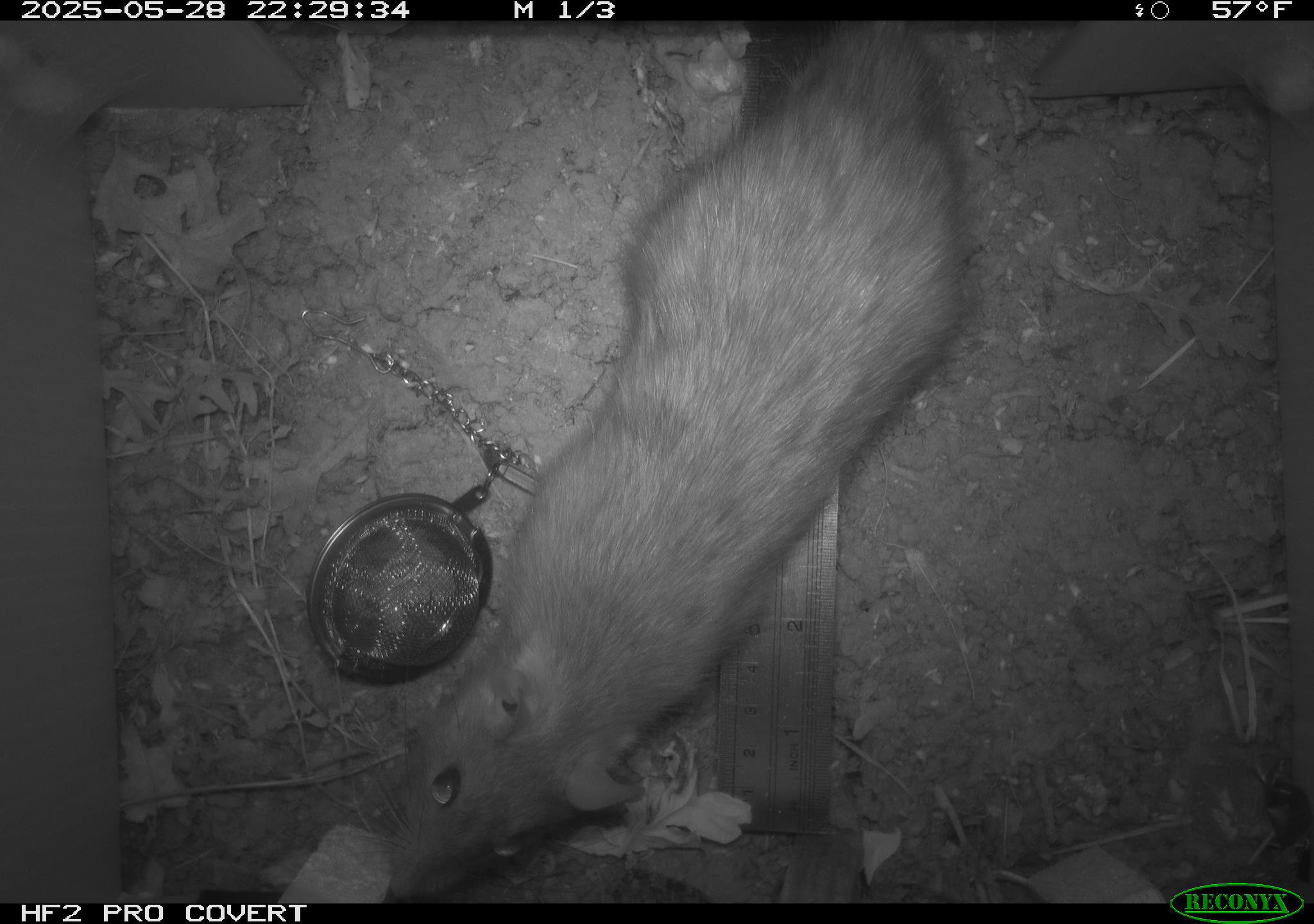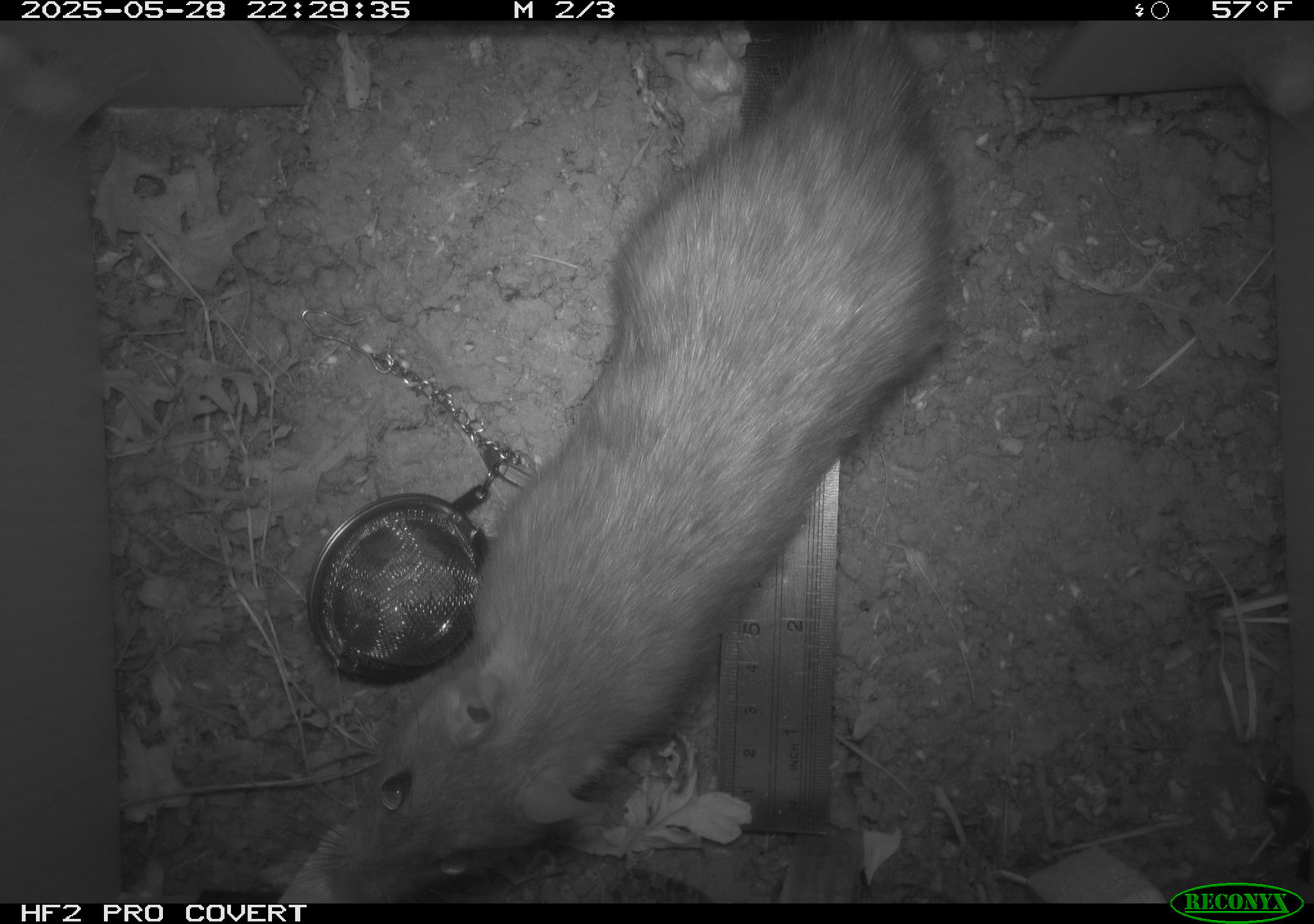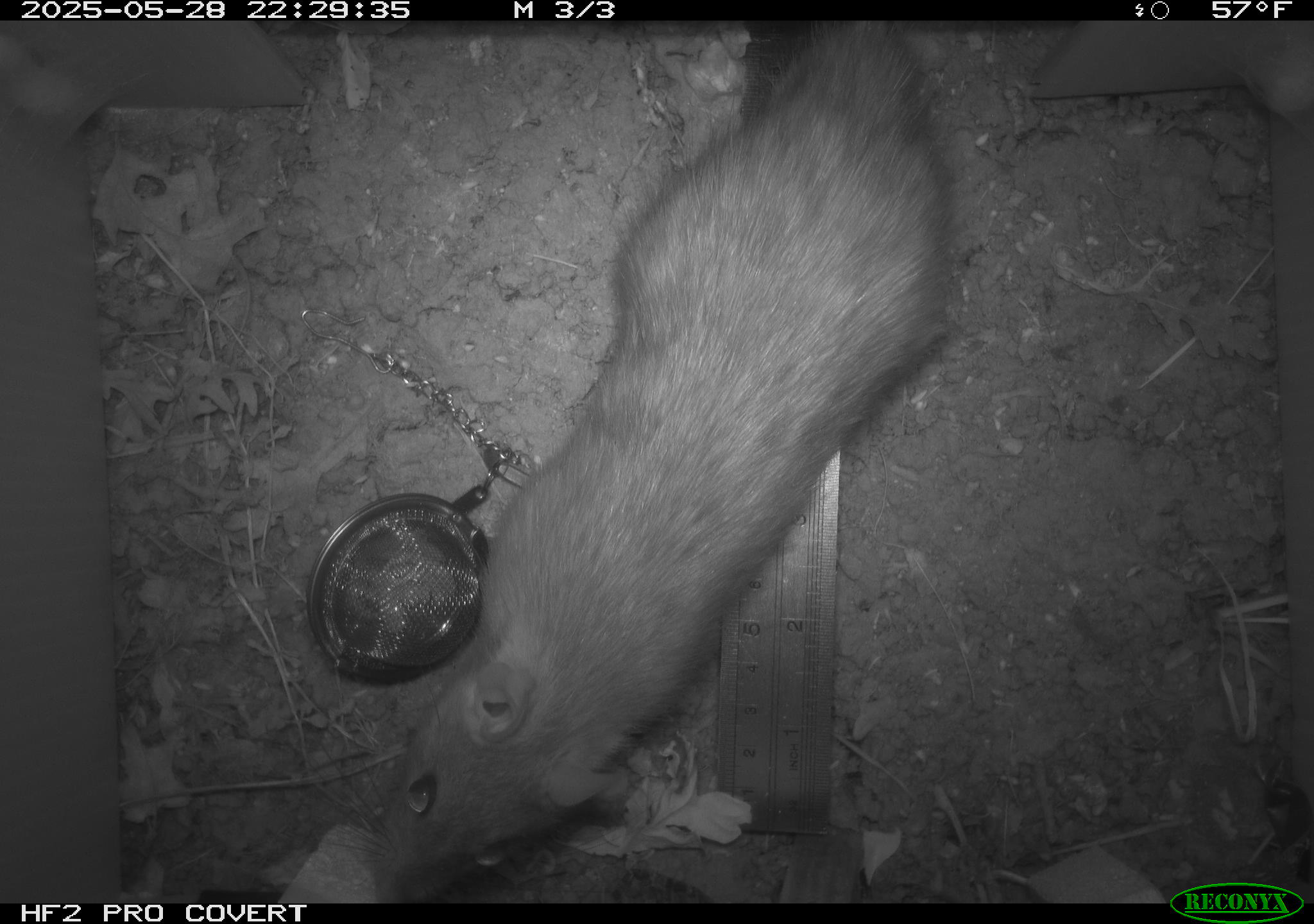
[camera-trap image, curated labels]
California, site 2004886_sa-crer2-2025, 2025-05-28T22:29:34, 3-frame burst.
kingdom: Animalia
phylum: Chordata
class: Mammalia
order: Rodentia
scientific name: Rodentia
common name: rodent